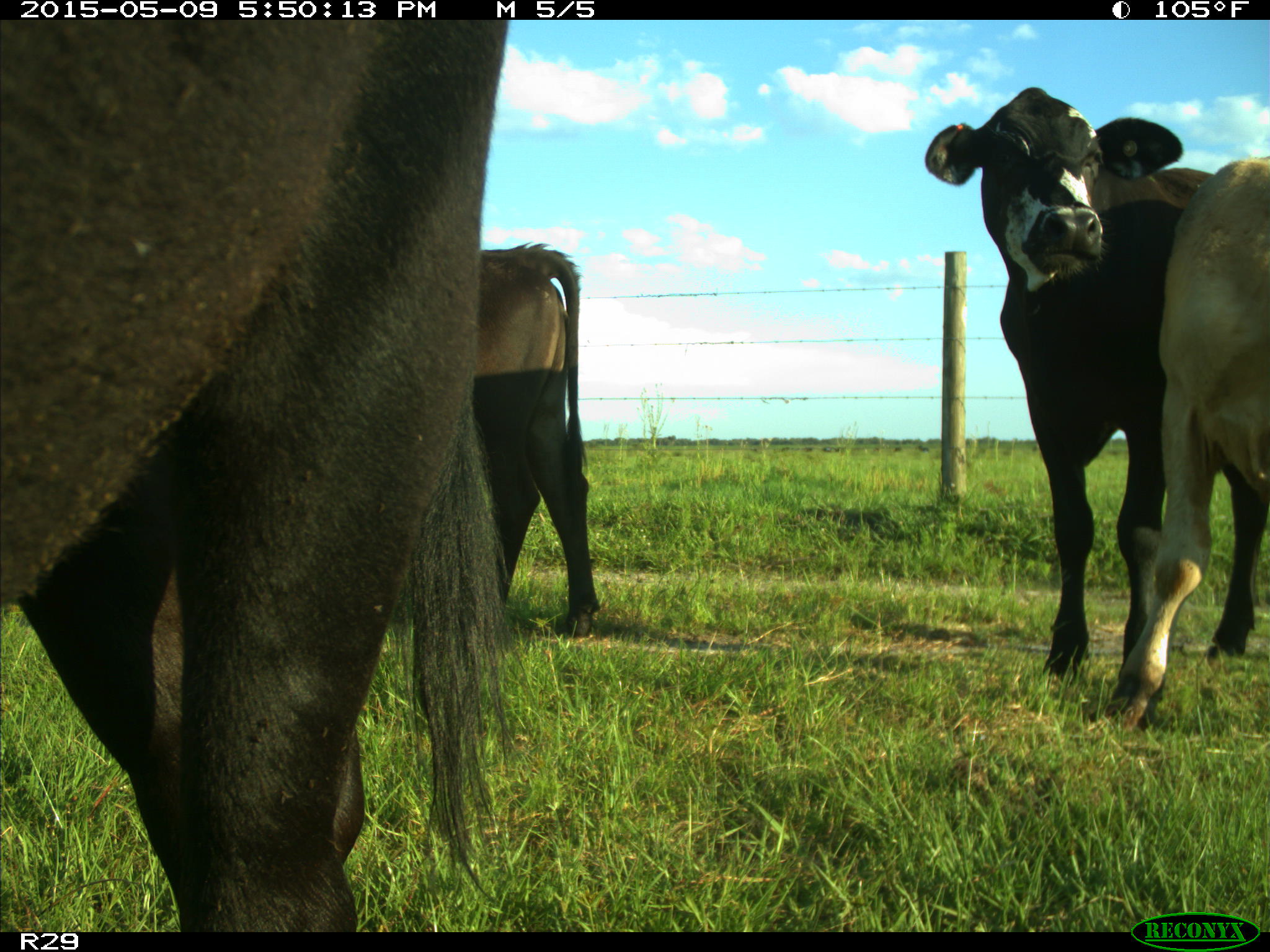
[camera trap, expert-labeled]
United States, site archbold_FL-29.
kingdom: Animalia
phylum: Chordata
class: Mammalia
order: Artiodactyla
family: Bovidae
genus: Bos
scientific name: Bos taurus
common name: domestic cow